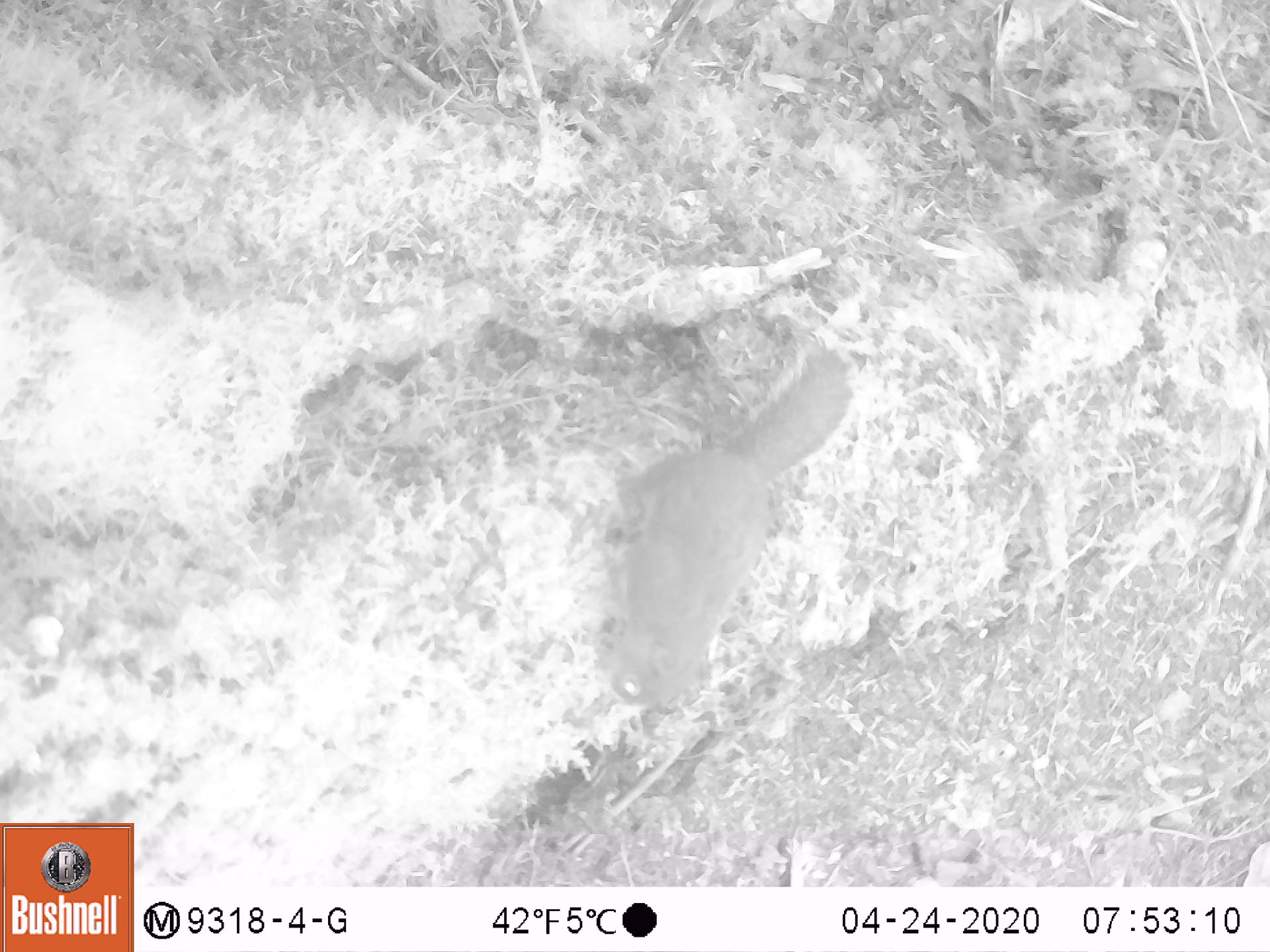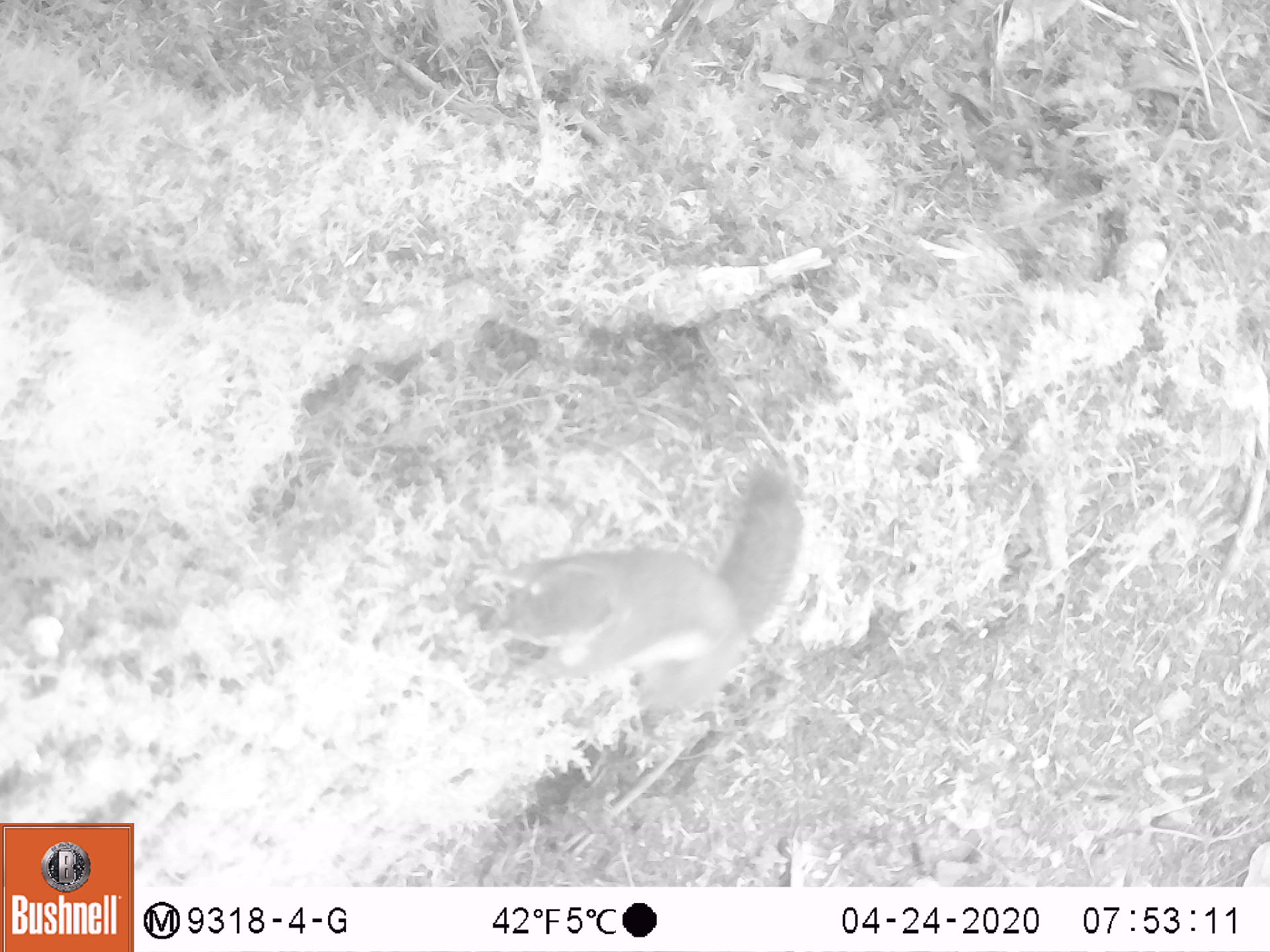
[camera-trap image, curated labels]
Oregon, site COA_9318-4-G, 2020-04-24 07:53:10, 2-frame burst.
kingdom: Animalia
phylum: Chordata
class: Mammalia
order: Rodentia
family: Sciuridae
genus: Tamiasciurus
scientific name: Tamiasciurus douglasii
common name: douglas squirrel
Douglas squirrel (Tamiasciurus douglasii).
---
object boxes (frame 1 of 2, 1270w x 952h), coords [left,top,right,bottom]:
douglas squirrel: [600,348,849,726]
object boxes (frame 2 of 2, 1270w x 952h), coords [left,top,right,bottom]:
douglas squirrel: [497,476,808,728]